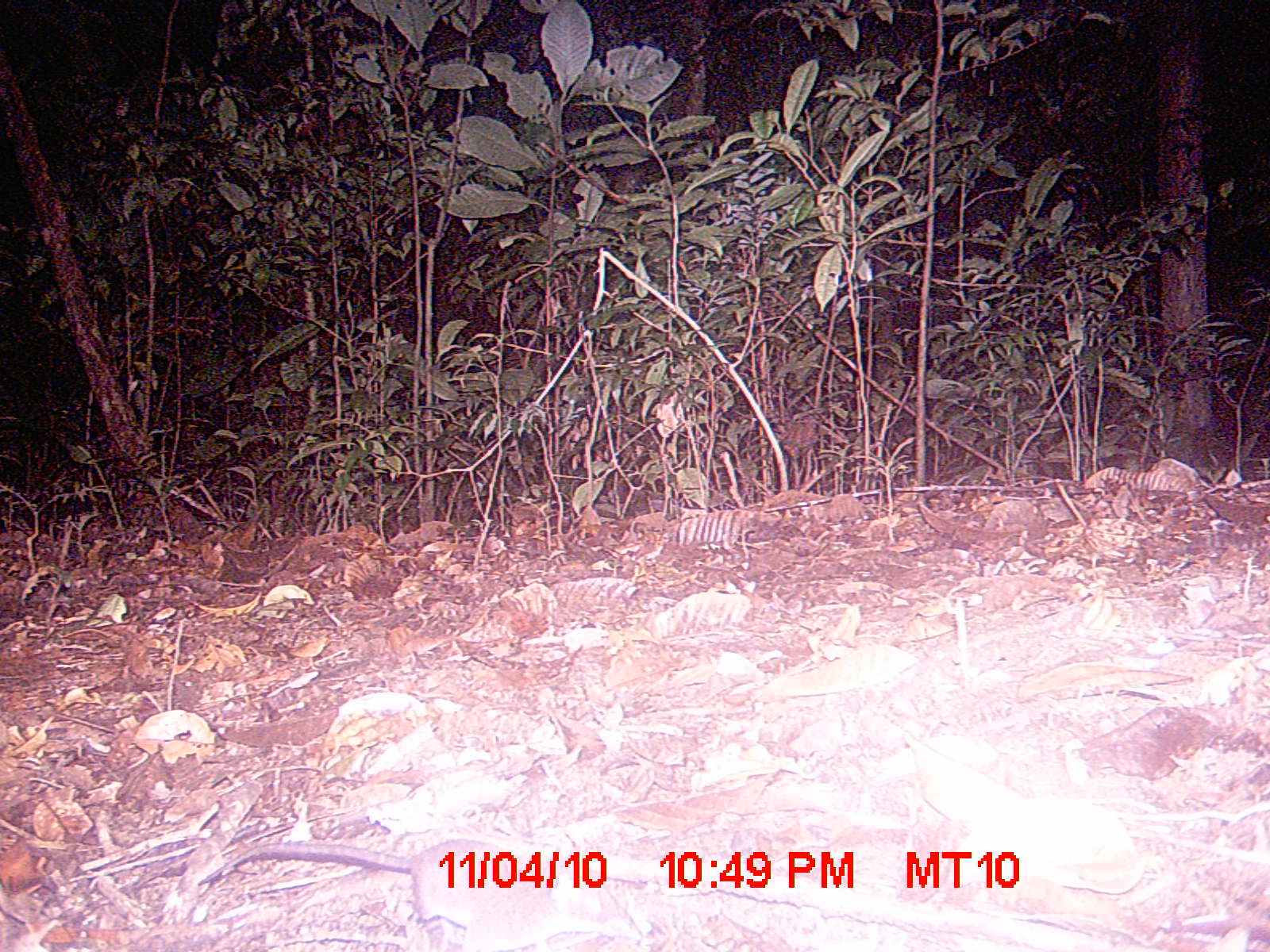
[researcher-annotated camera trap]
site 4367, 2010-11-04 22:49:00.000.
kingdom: Animalia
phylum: Chordata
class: Mammalia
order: Rodentia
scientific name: Rodentia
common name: rodents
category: unknown rodent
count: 1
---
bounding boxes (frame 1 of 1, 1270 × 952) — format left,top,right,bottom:
unknown rodent: 196,837,642,952